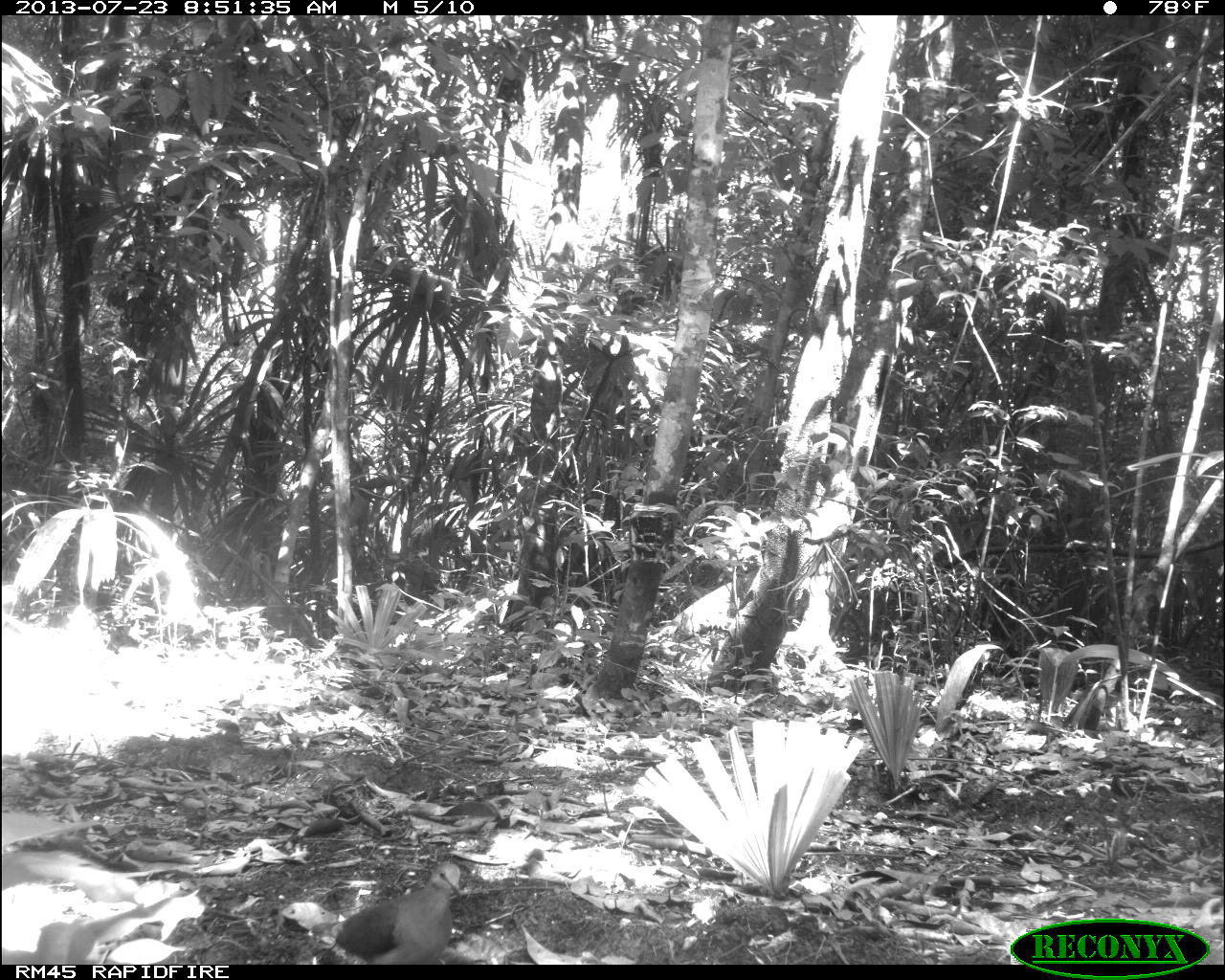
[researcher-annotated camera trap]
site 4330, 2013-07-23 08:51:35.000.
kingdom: Animalia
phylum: Chordata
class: Aves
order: Columbiformes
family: Columbidae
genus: Leptotila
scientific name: Leptotila plumbeiceps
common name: gray-headed dove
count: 1